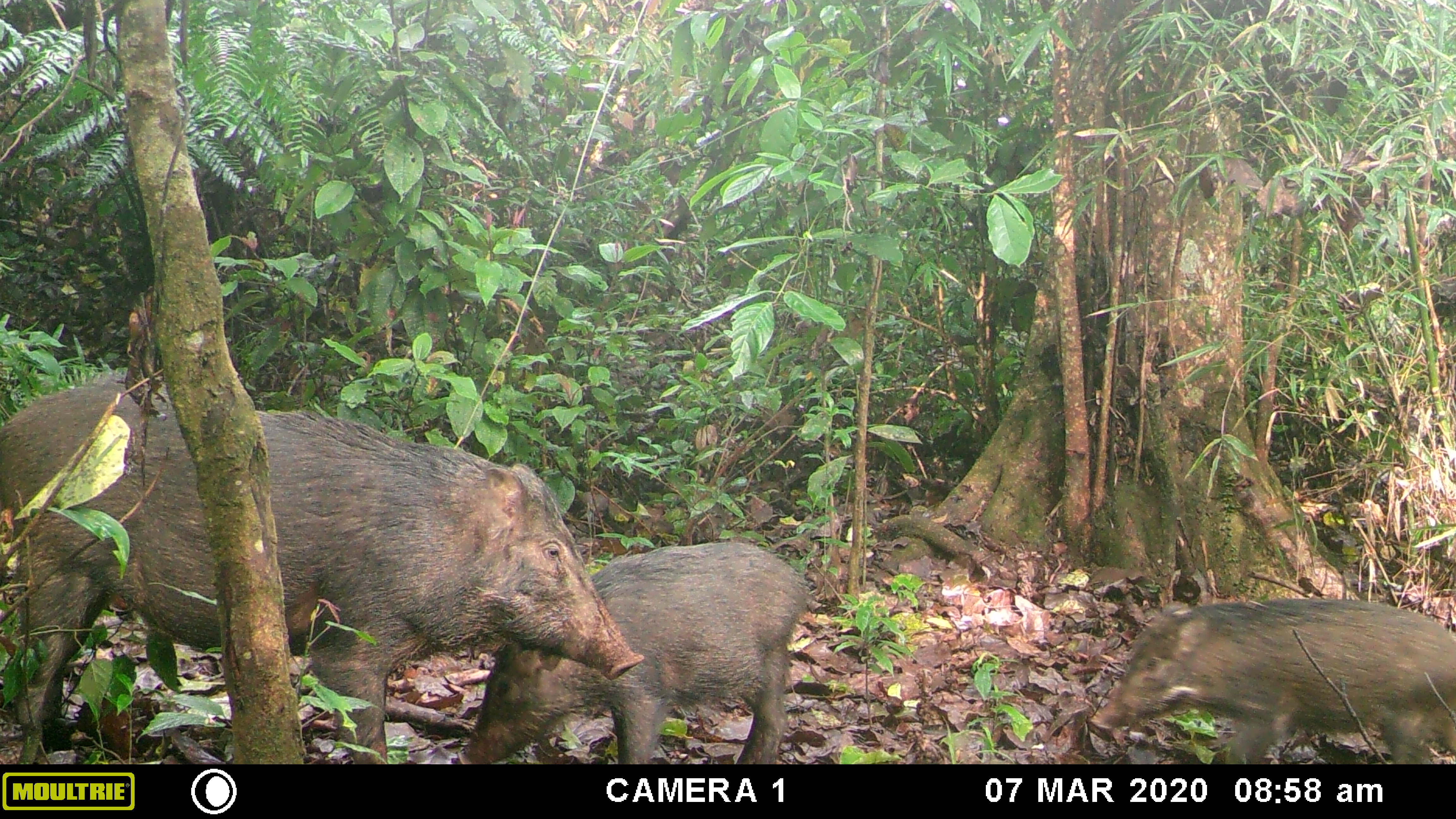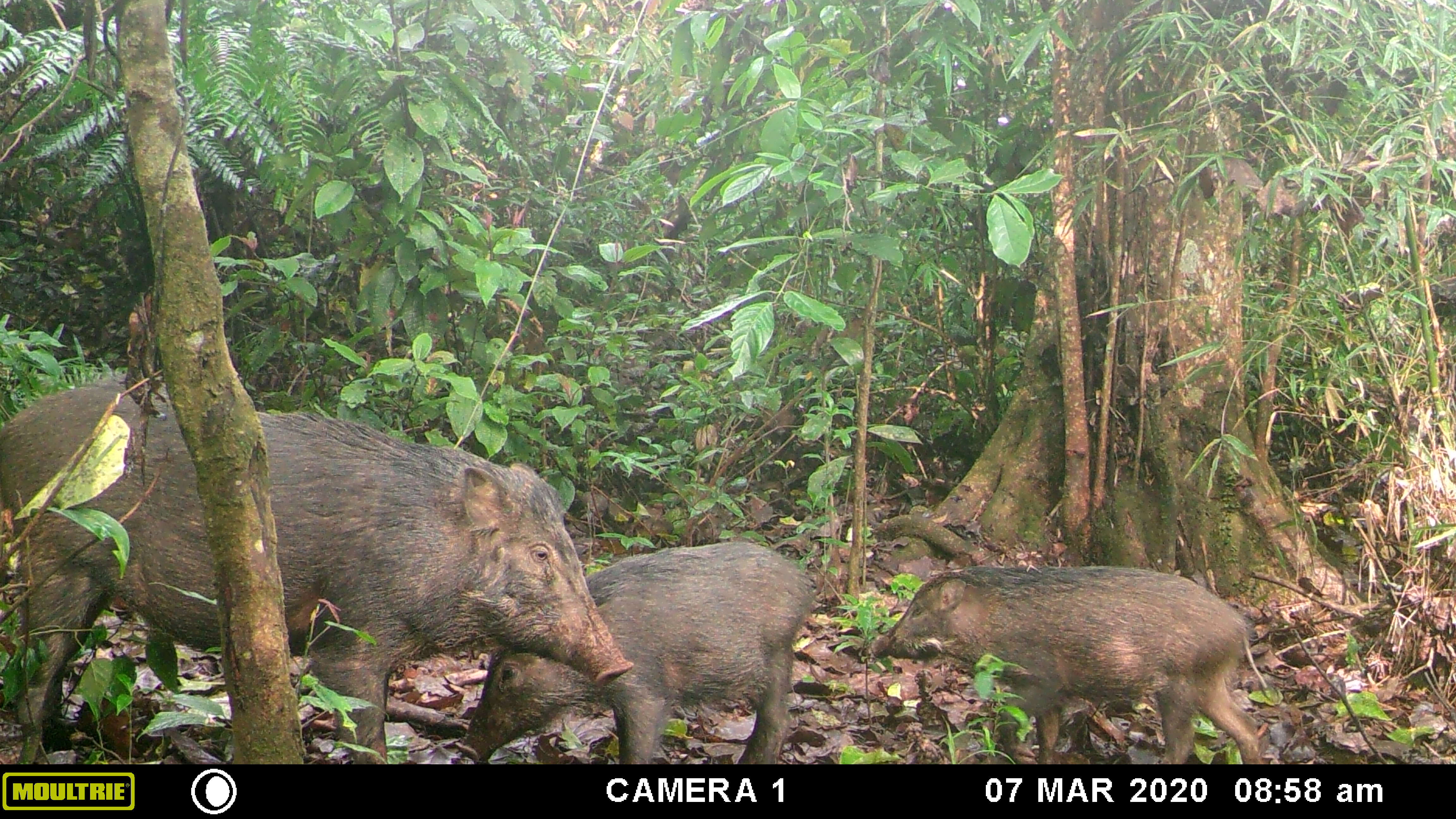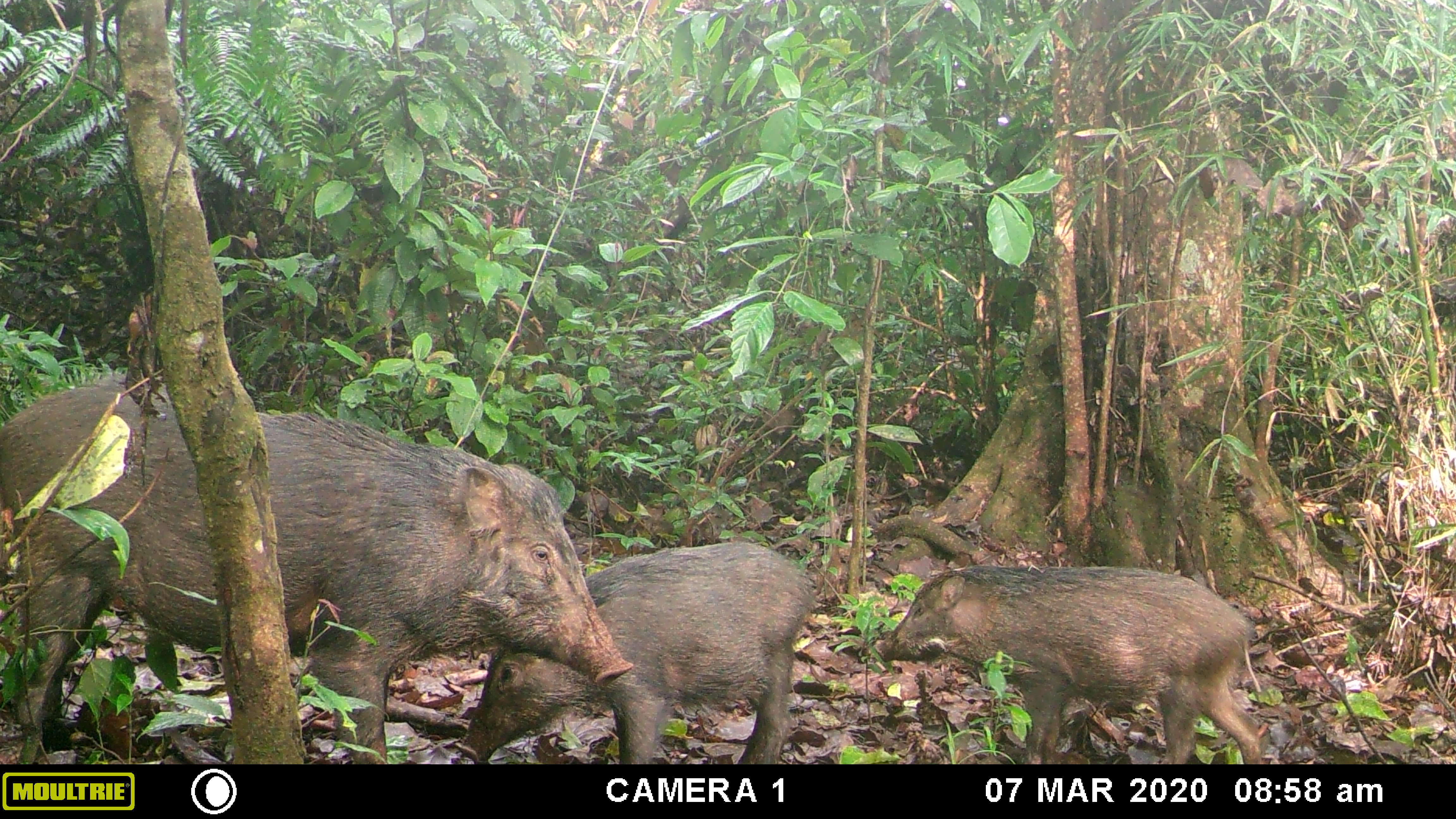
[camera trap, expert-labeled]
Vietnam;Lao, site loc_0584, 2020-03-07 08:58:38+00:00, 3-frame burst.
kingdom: Animalia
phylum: Chordata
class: Mammalia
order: Artiodactyla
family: Suidae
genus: Sus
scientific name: Sus scrofa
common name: eurasian wild pig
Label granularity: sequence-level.